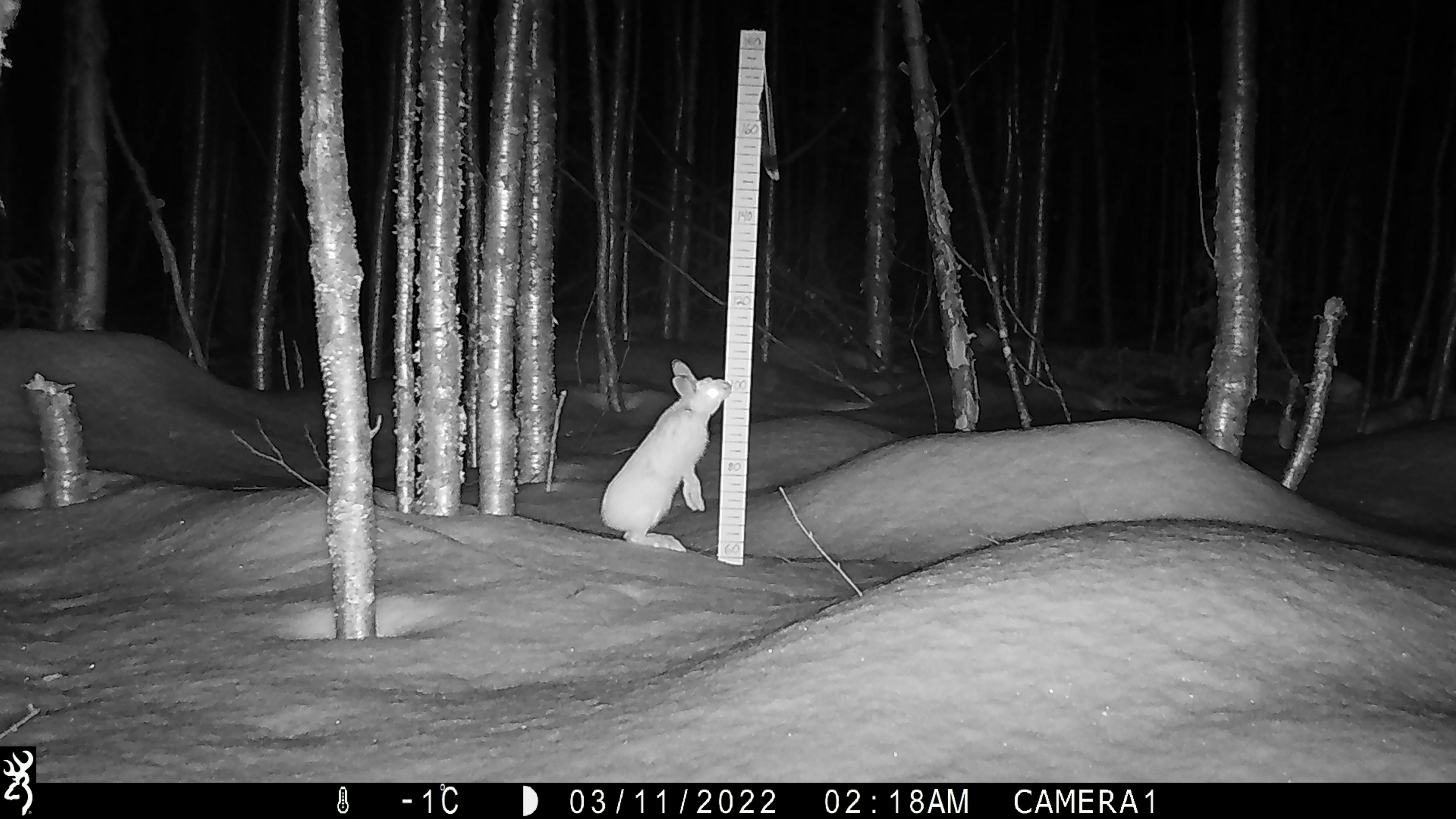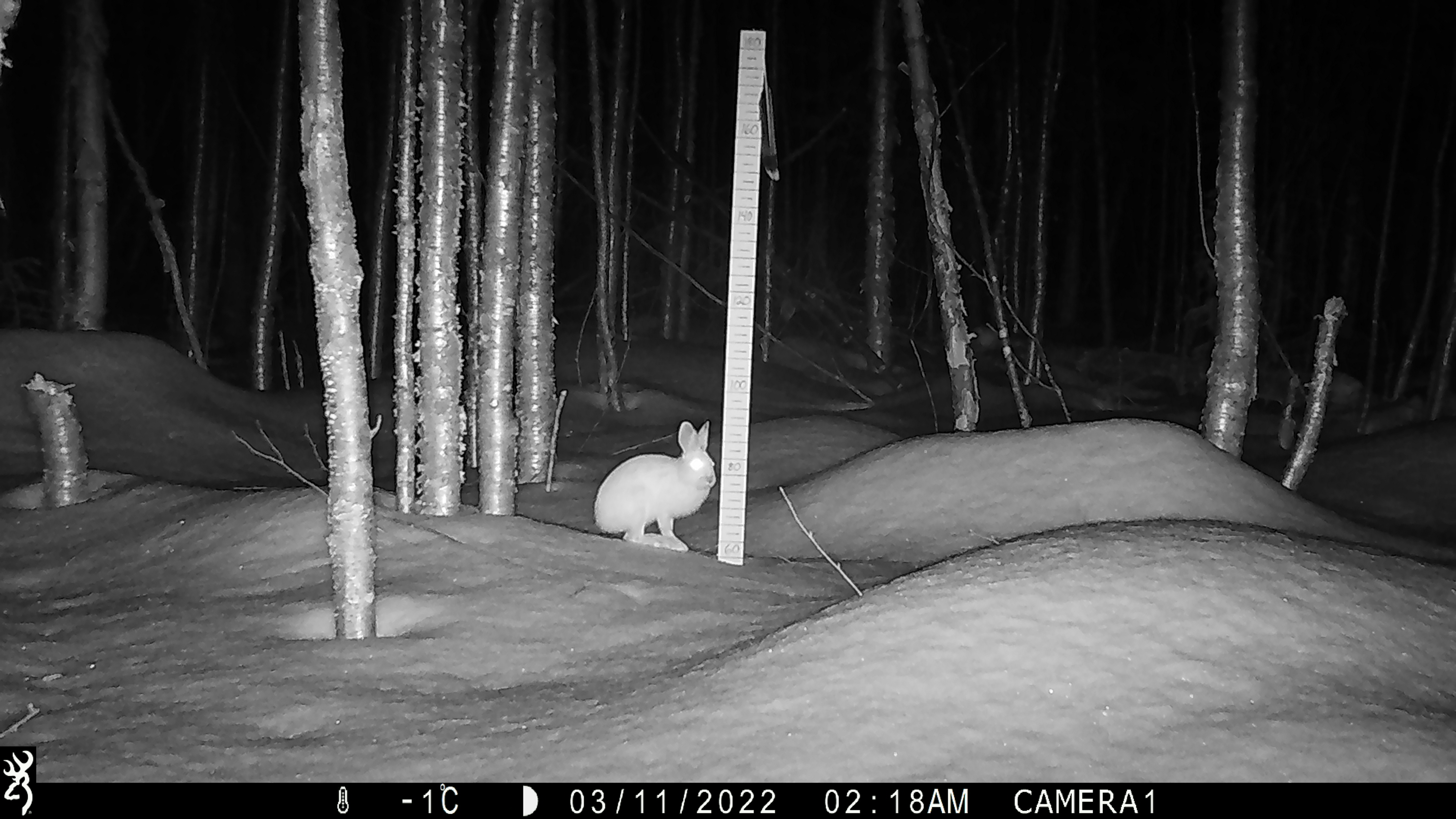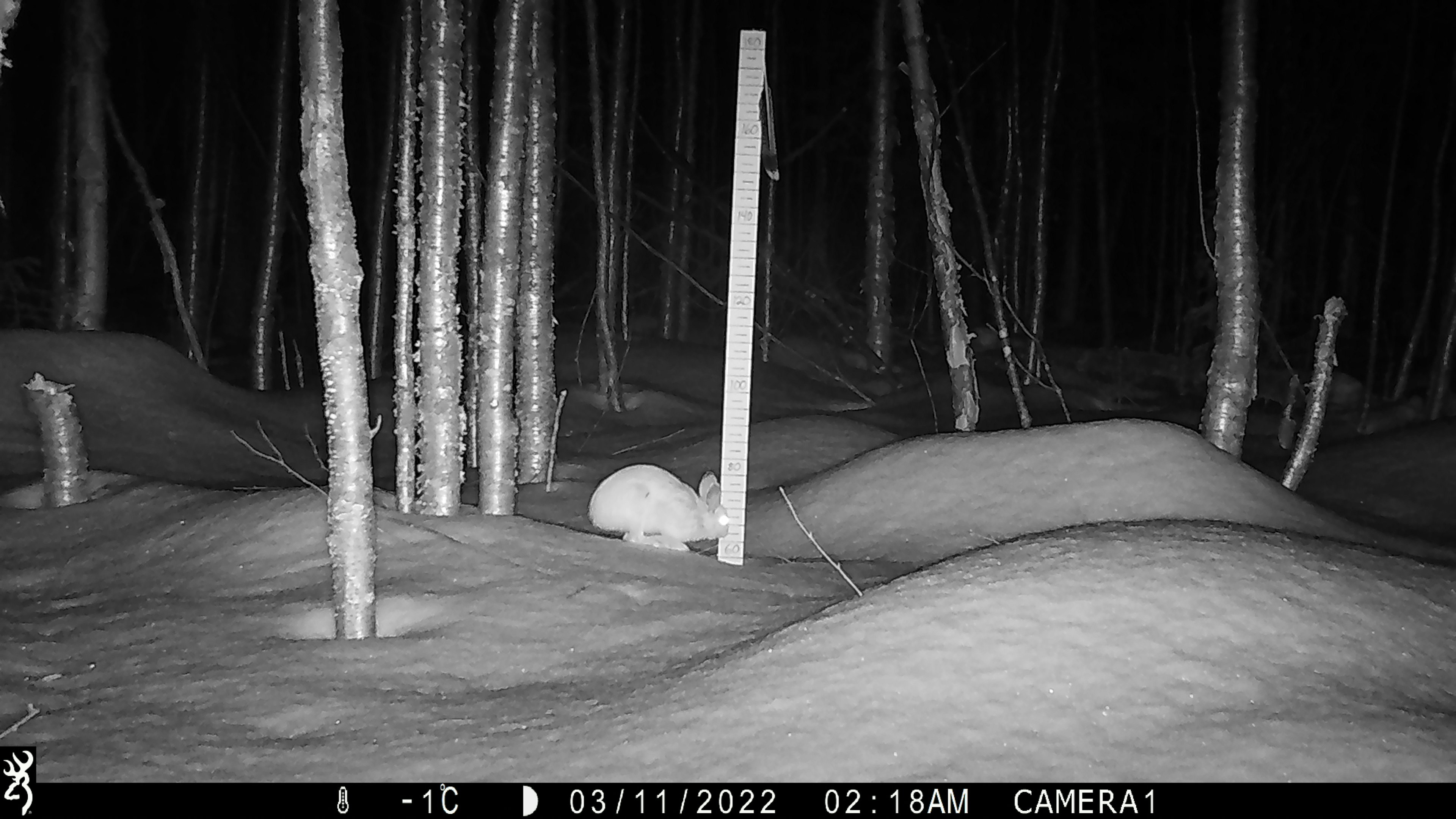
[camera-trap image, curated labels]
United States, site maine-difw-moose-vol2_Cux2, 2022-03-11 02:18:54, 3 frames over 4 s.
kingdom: Animalia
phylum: Chordata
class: Mammalia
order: Lagomorpha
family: Leporidae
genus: Lepus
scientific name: Lepus americanus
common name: snowshoe hare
Snowshoe hare (Lepus americanus).